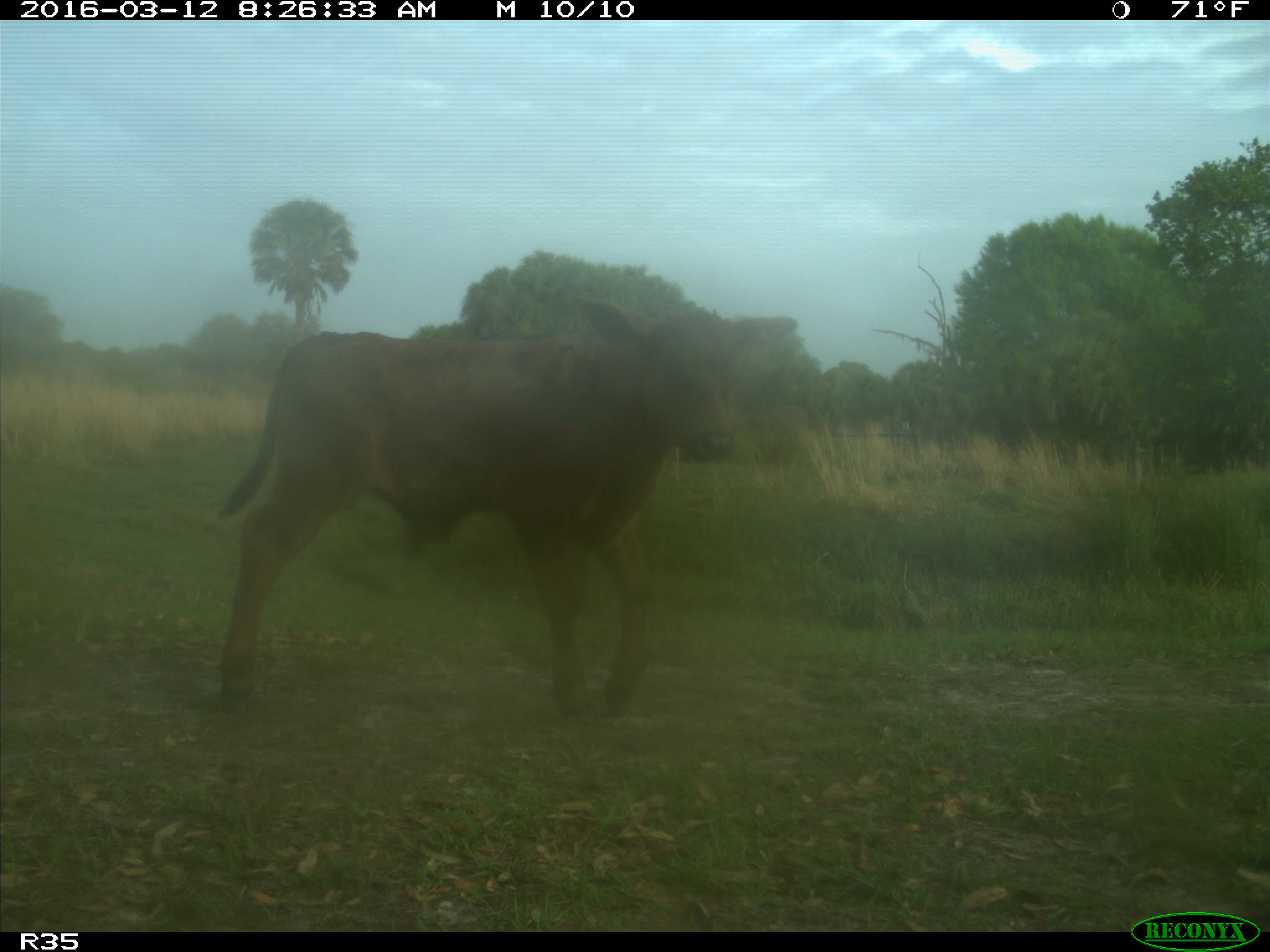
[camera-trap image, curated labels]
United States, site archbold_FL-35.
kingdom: Animalia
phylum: Chordata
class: Mammalia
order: Artiodactyla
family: Bovidae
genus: Bos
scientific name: Bos taurus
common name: domestic cow